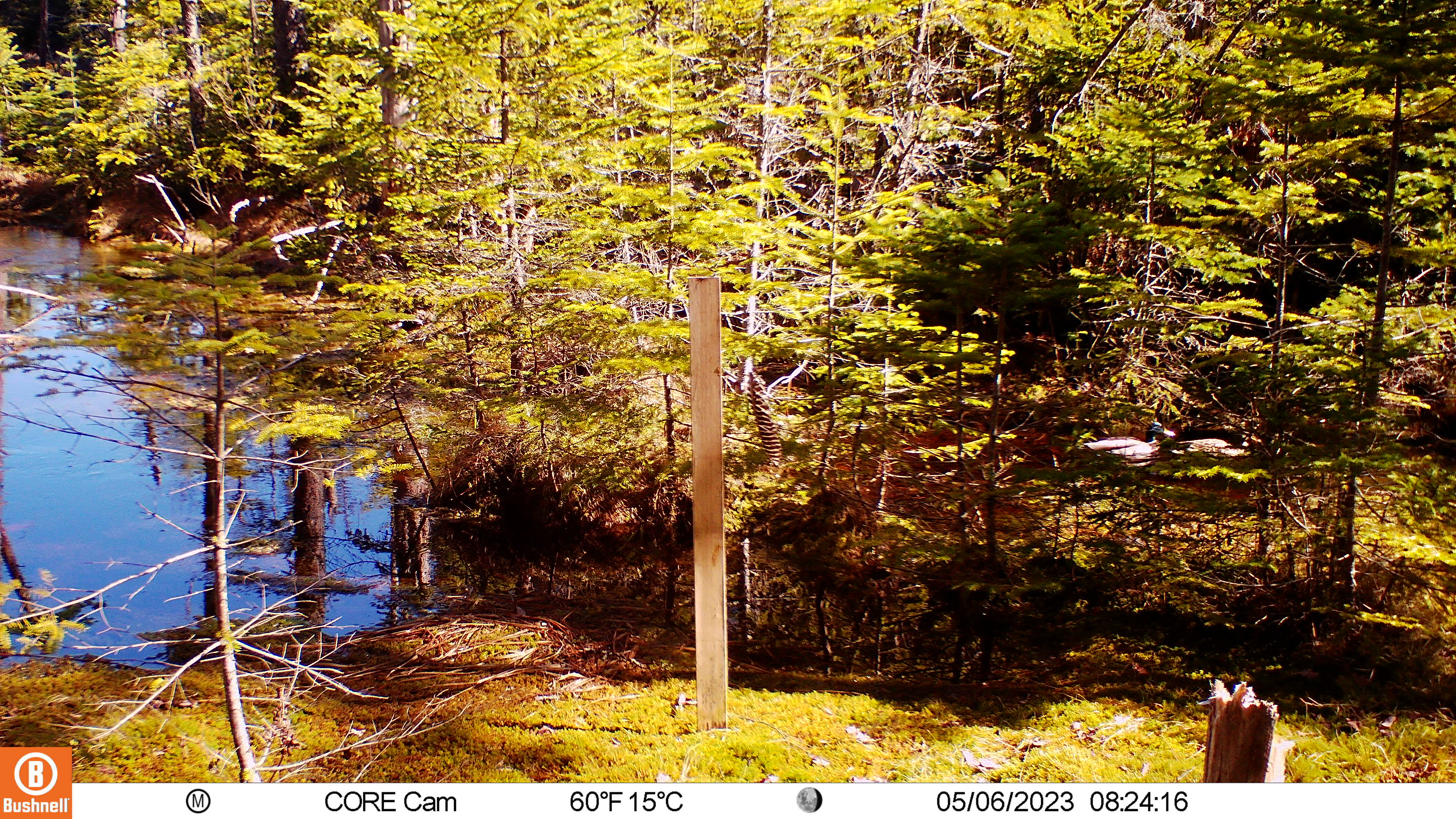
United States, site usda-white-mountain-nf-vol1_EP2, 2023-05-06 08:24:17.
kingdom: Animalia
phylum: Chordata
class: Aves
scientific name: Aves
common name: bird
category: bird sp.